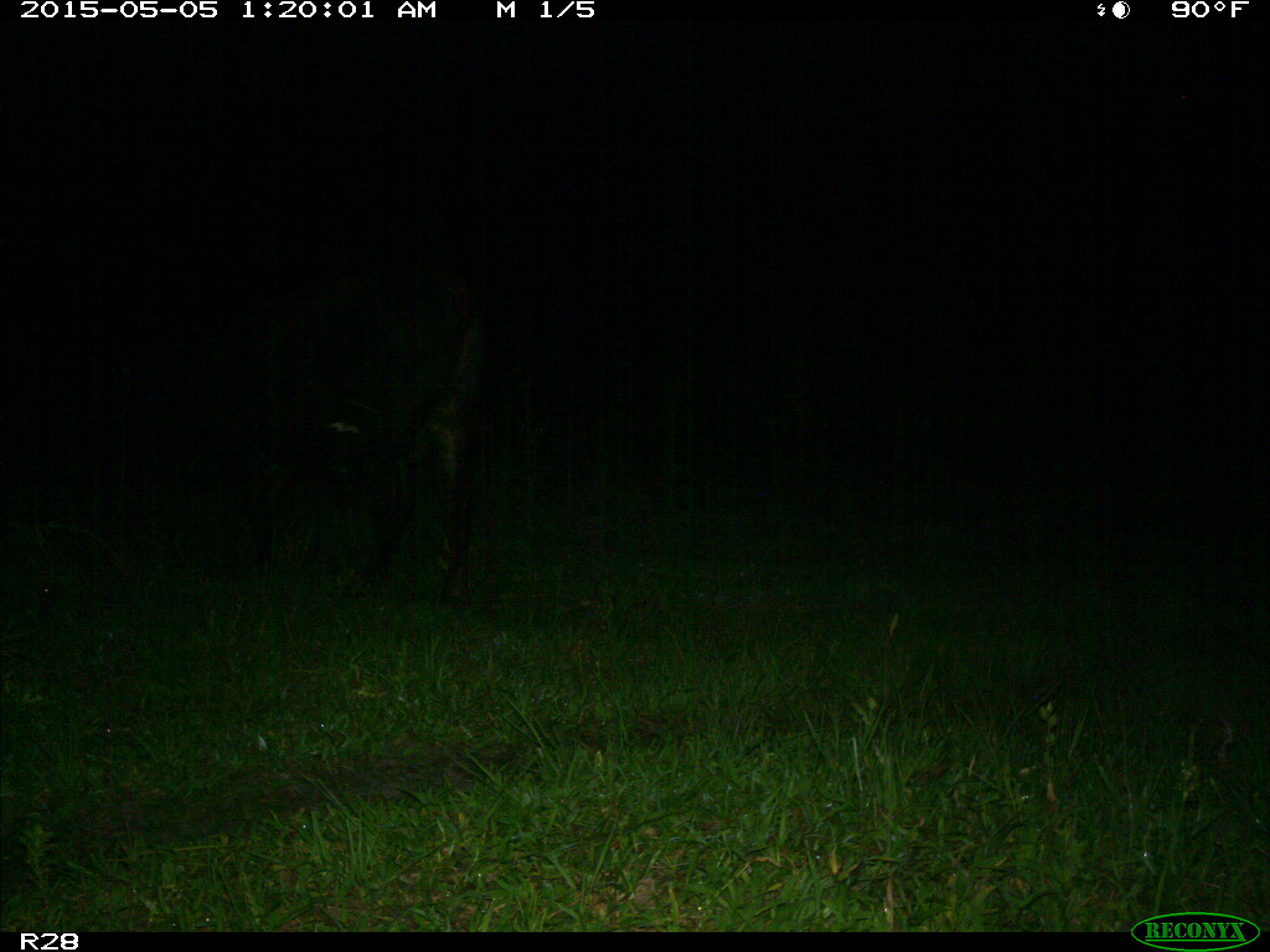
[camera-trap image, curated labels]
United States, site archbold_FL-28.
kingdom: Animalia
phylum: Chordata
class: Mammalia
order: Artiodactyla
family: Bovidae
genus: Bos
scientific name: Bos taurus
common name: domestic cow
Bos taurus (domestic cow).